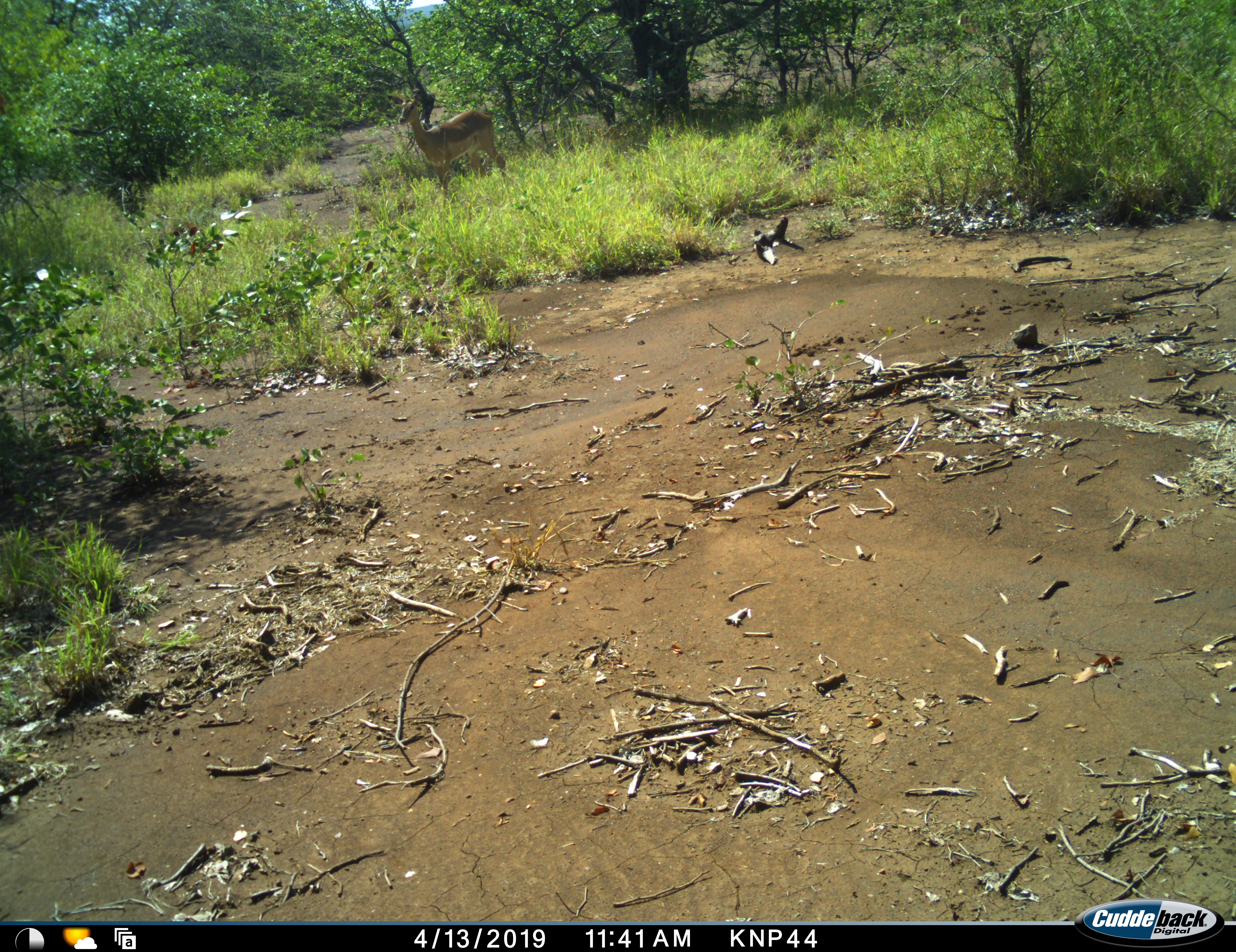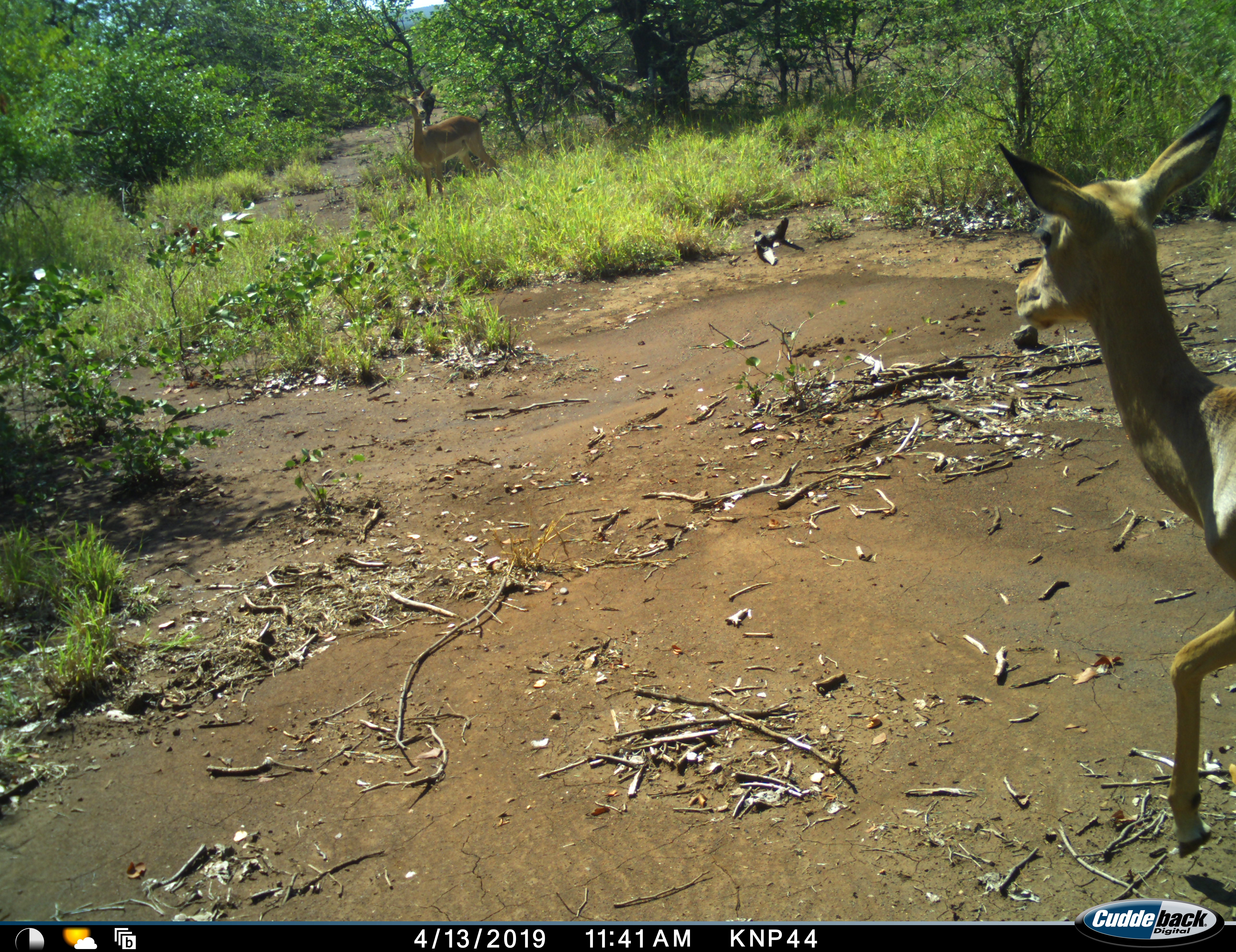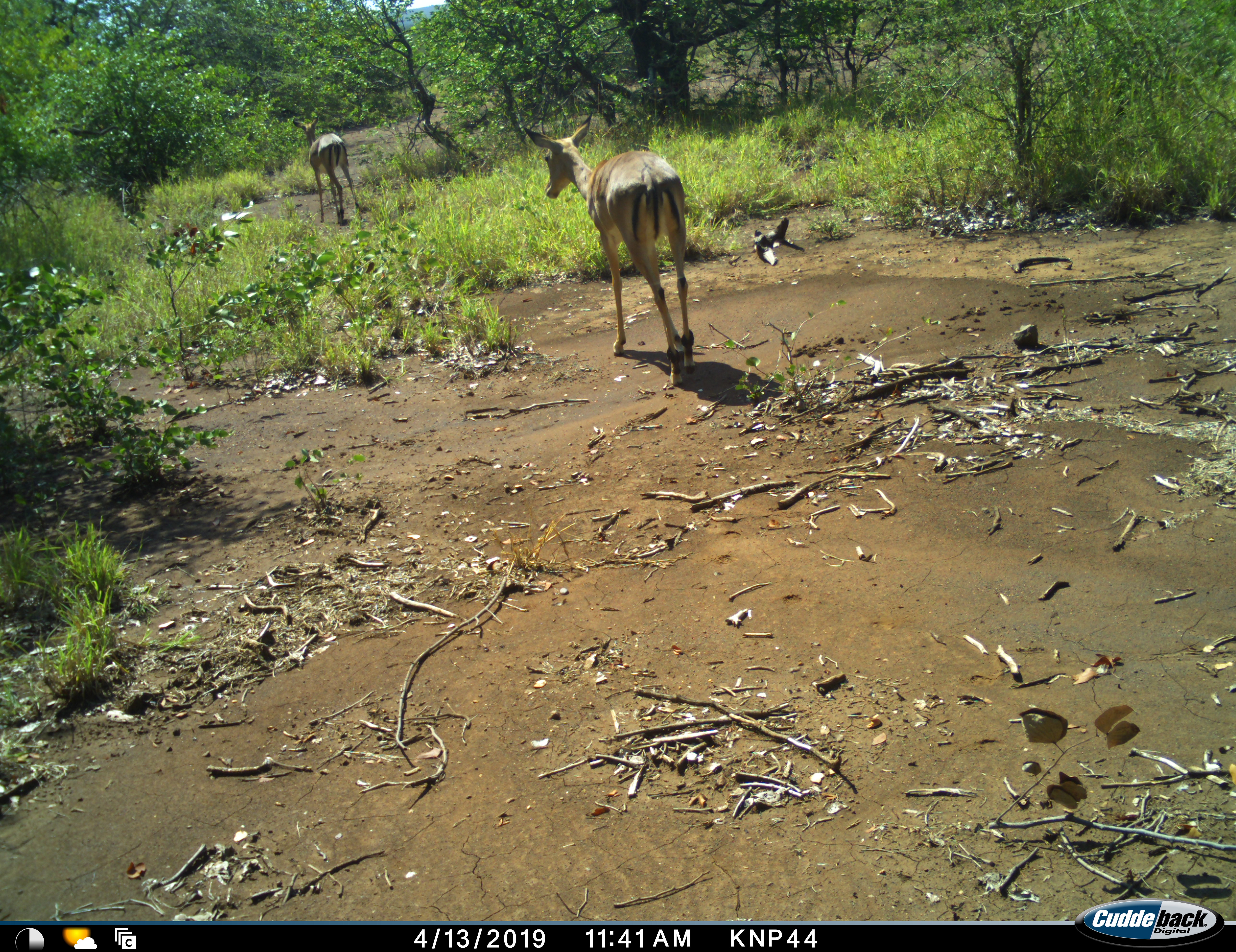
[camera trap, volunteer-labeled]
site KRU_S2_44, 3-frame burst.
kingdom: Animalia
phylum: Chordata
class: Mammalia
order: Artiodactyla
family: Bovidae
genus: Aepyceros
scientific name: Aepyceros melampus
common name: impala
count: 2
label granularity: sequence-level